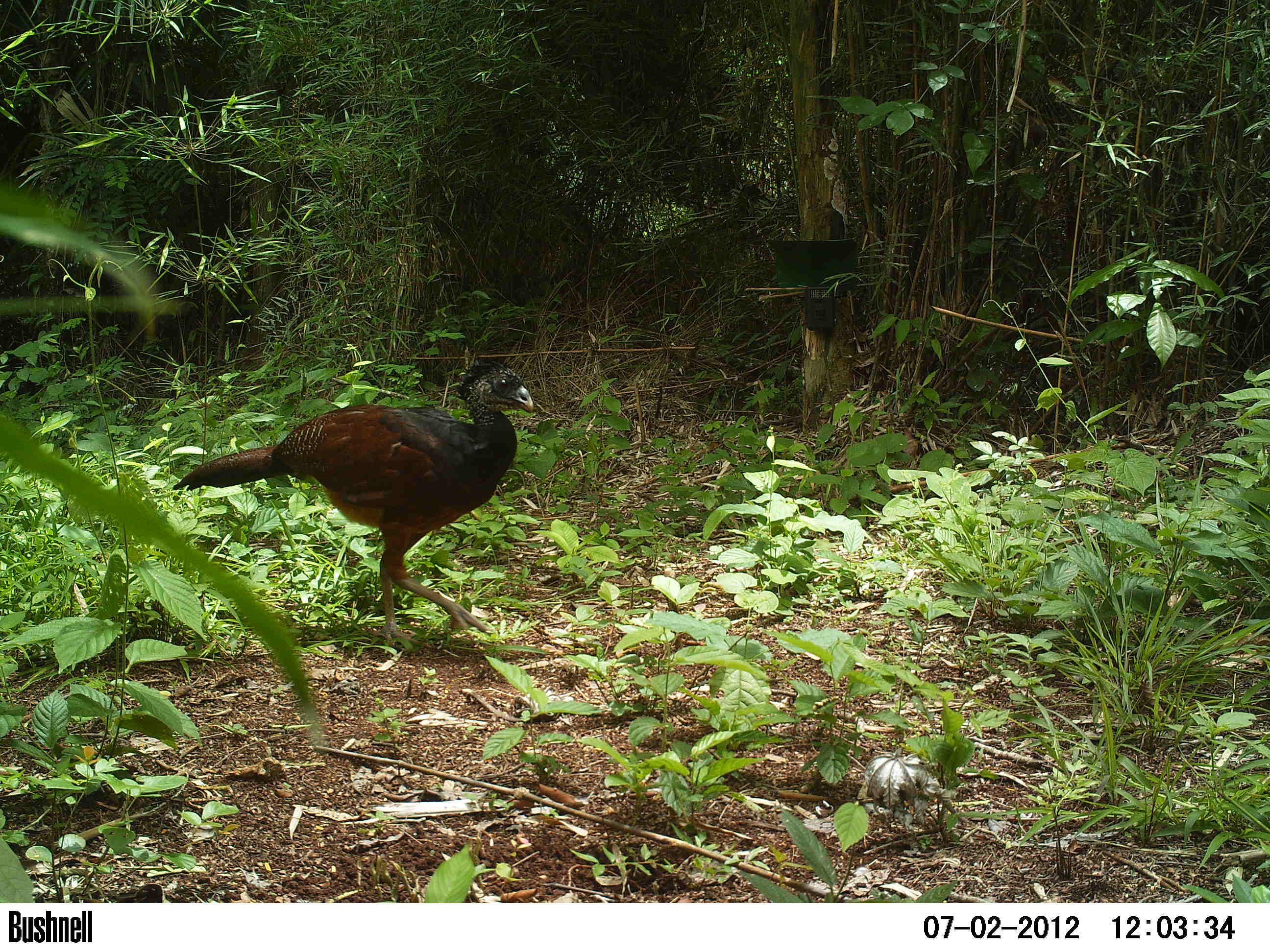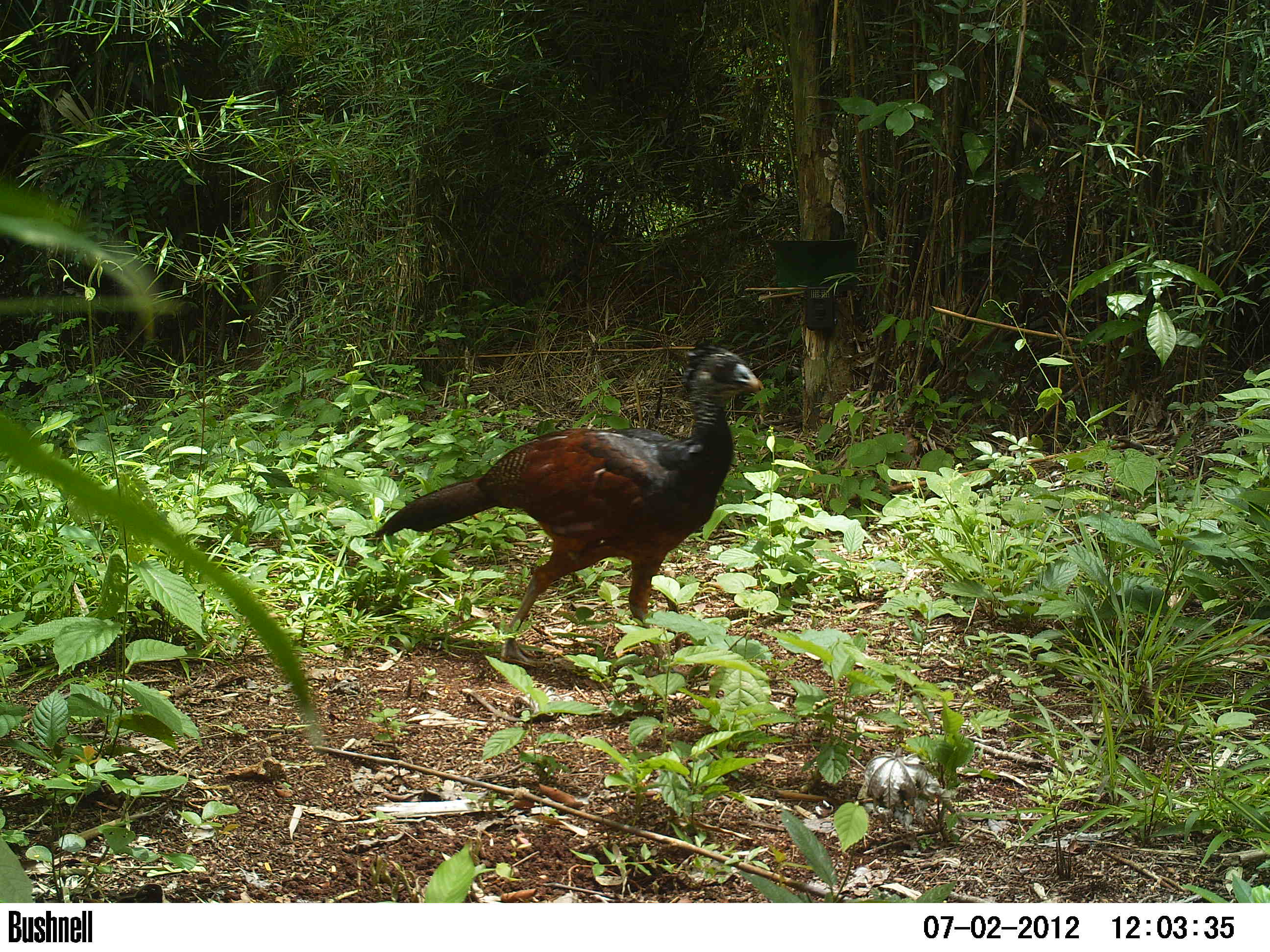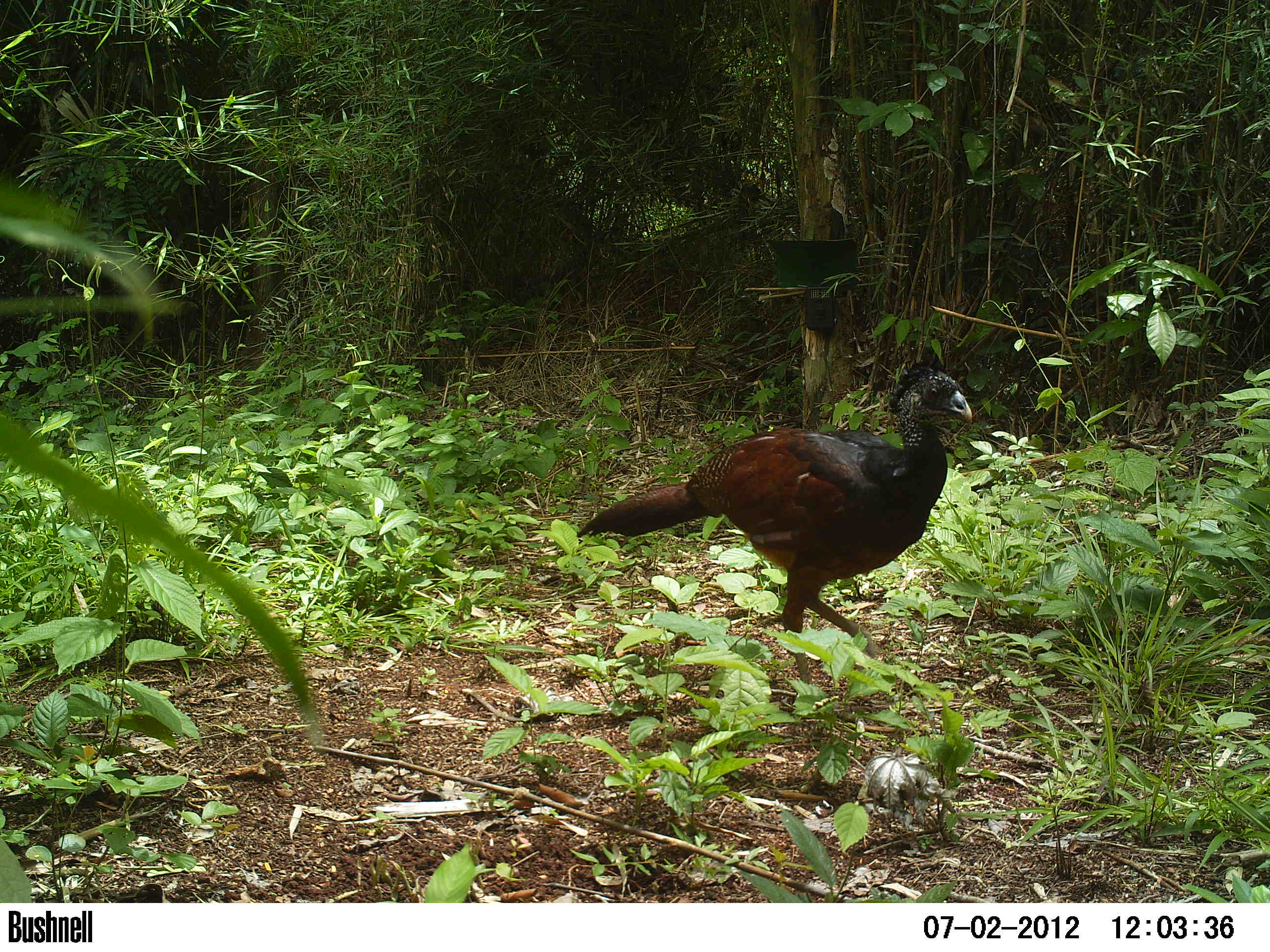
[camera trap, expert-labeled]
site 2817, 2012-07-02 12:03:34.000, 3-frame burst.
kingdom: Animalia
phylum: Chordata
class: Aves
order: Galliformes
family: Cracidae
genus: Crax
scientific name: Crax rubra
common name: great curassow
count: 1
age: adult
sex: female